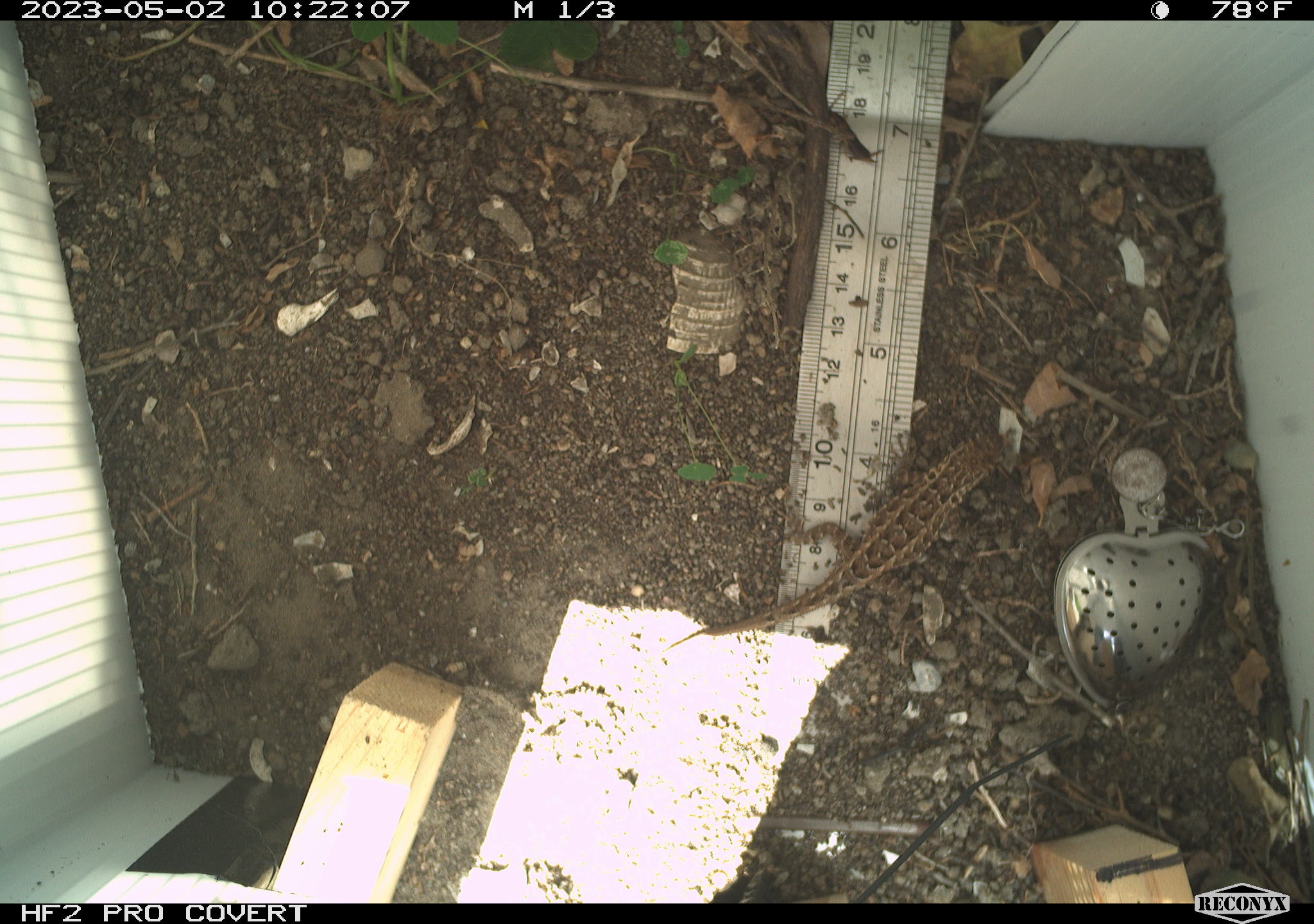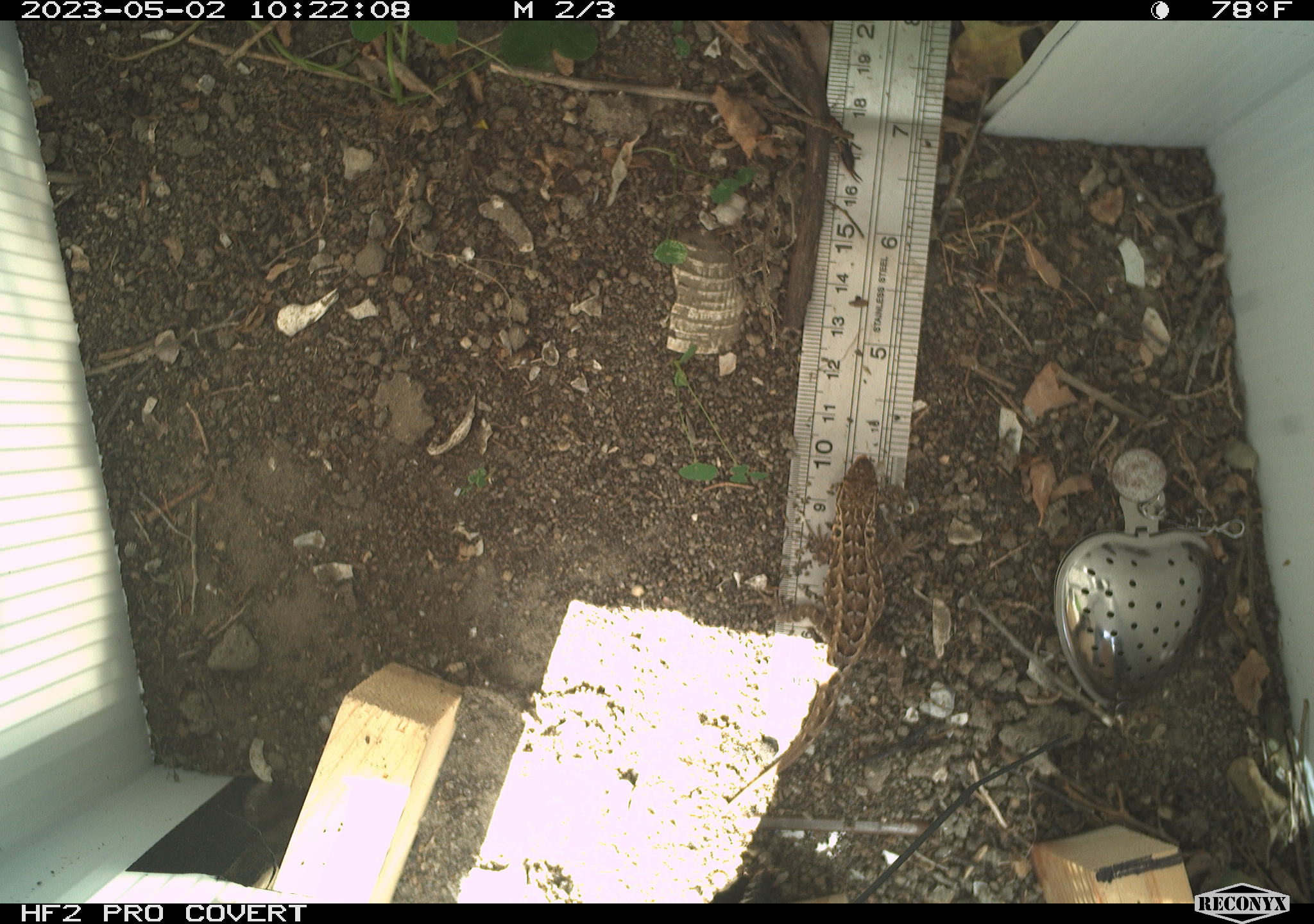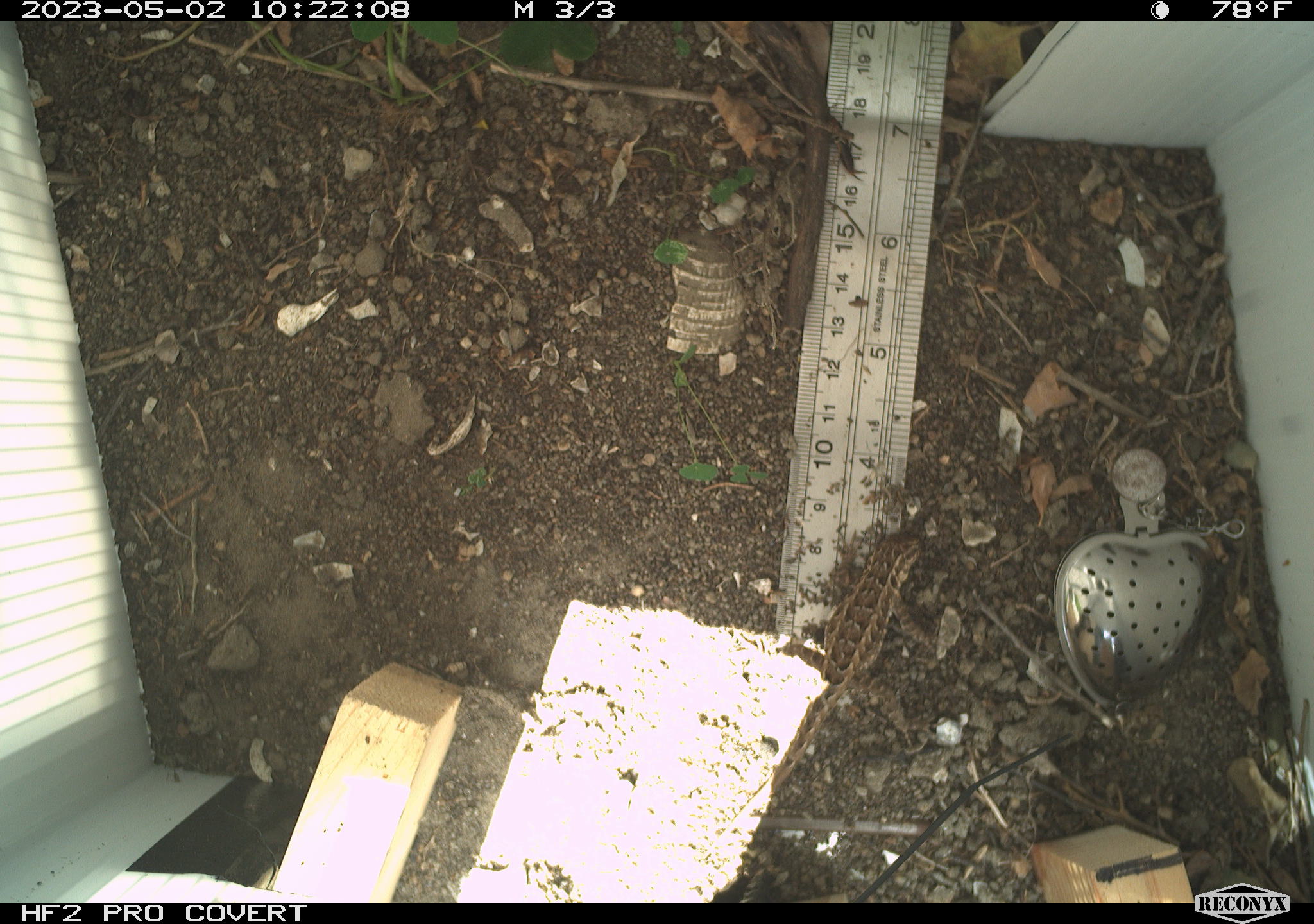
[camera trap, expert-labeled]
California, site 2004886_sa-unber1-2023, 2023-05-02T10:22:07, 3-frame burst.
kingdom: Animalia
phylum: Chordata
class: Reptilia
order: Squamata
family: Phrynosomatidae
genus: Sceloporus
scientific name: Sceloporus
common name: spiny lizards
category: sceloporus species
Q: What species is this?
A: Sceloporus species (spiny lizards) (Sceloporus).